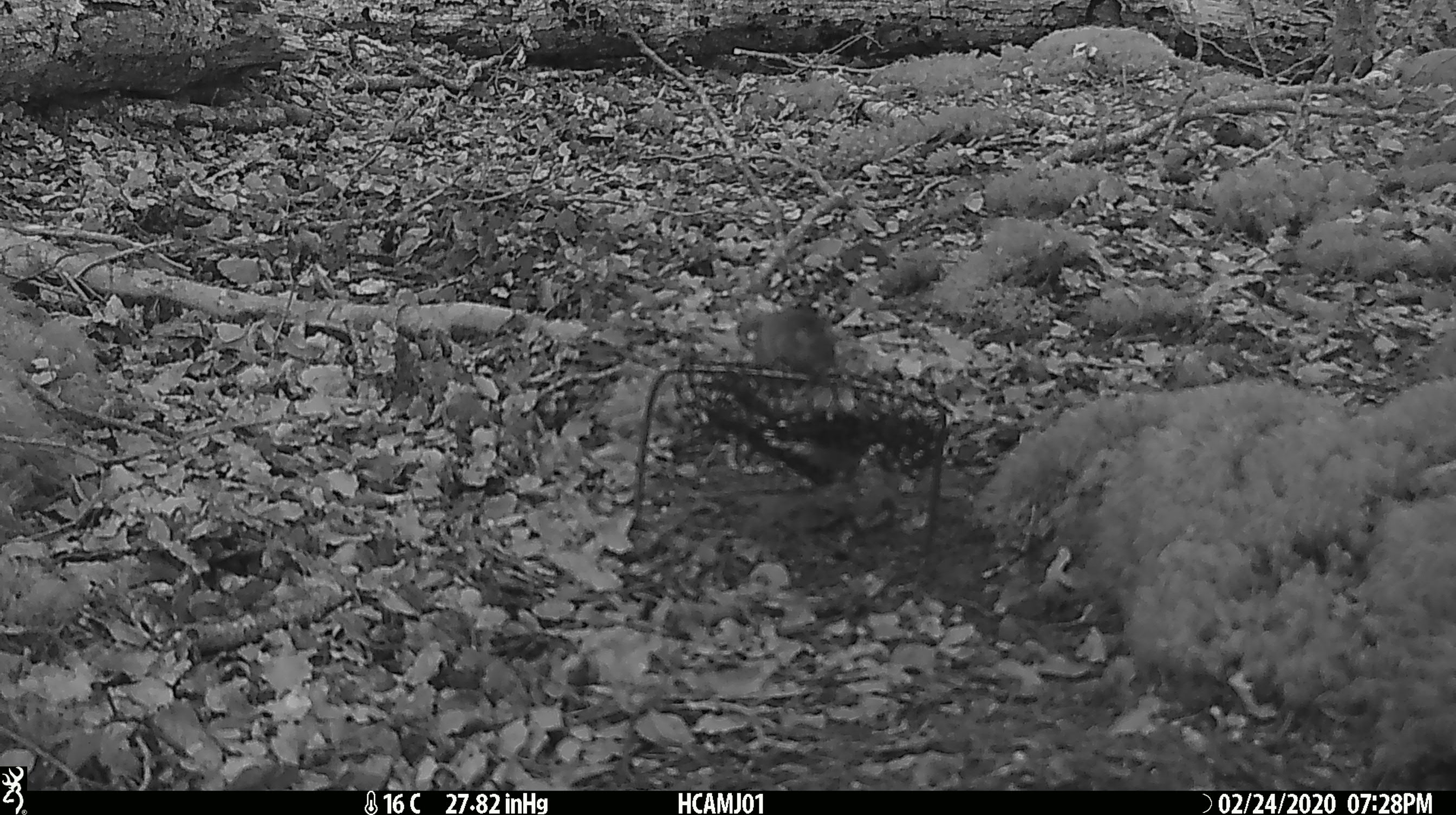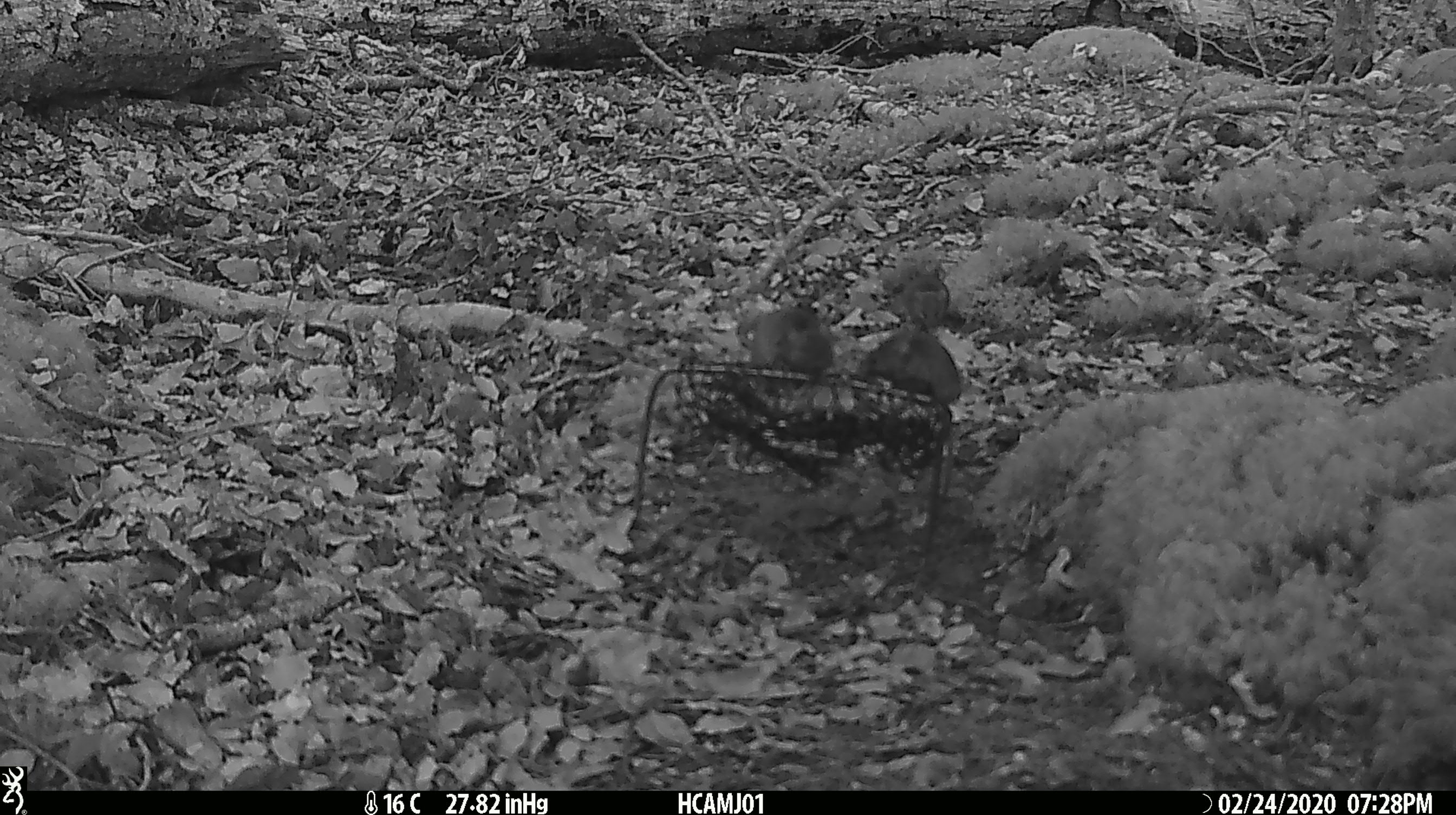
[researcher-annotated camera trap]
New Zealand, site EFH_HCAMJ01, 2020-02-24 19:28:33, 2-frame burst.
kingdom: Animalia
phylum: Chordata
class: Mammalia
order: Rodentia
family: Muridae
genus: Mus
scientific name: Mus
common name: mouse